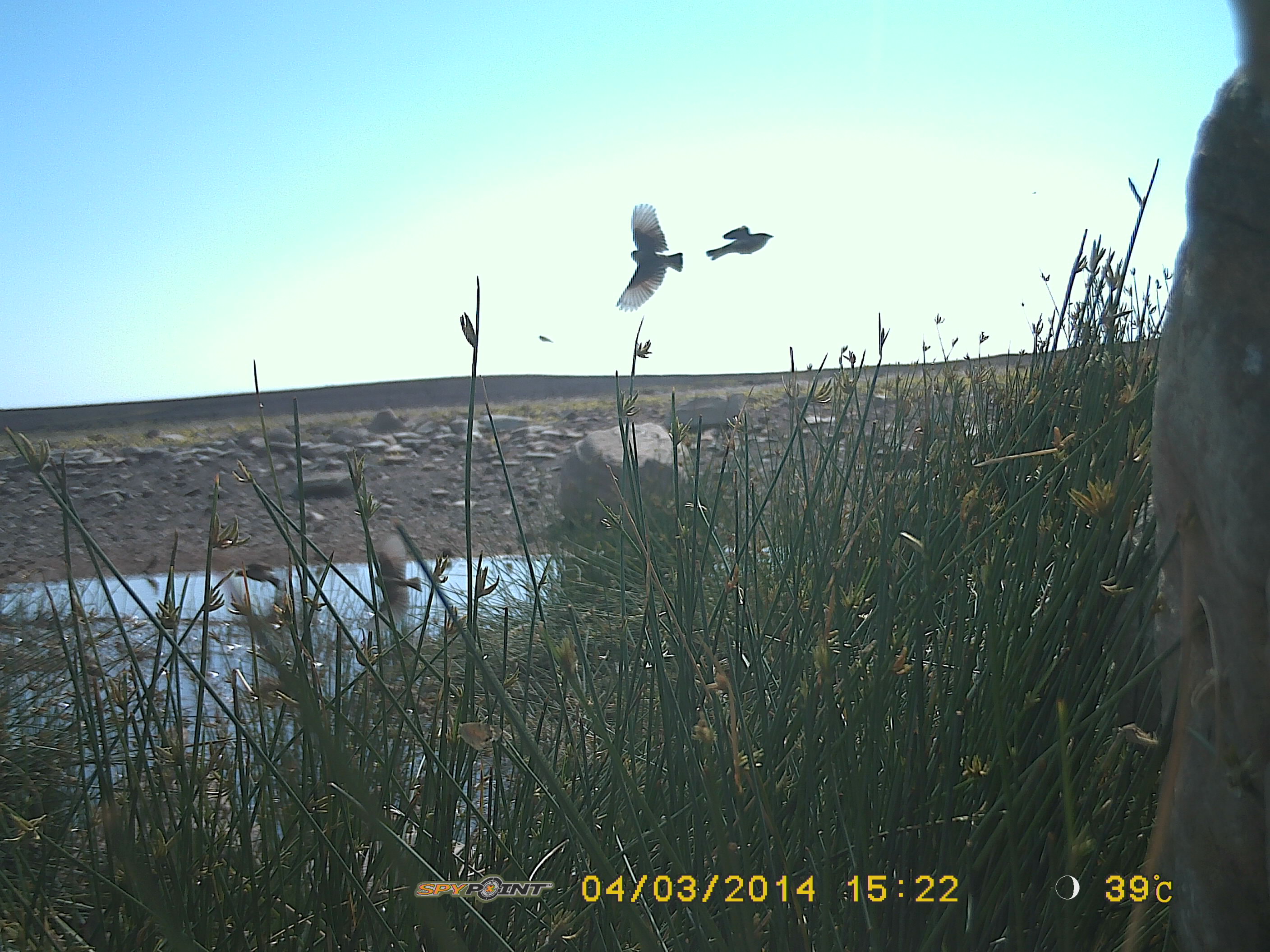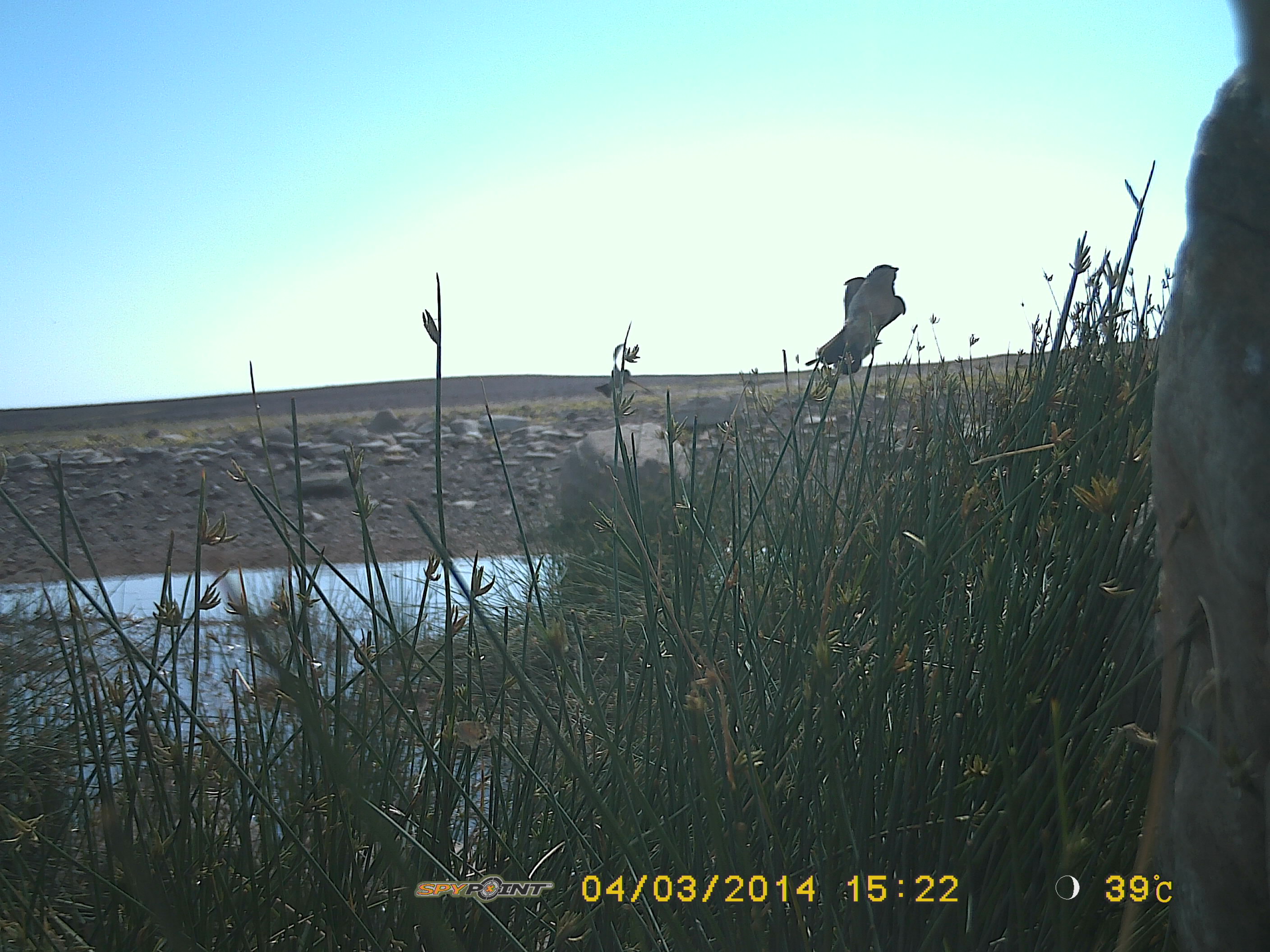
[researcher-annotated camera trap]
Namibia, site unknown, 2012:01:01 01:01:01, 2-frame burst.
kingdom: Animalia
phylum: Chordata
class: Aves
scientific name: Aves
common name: birds